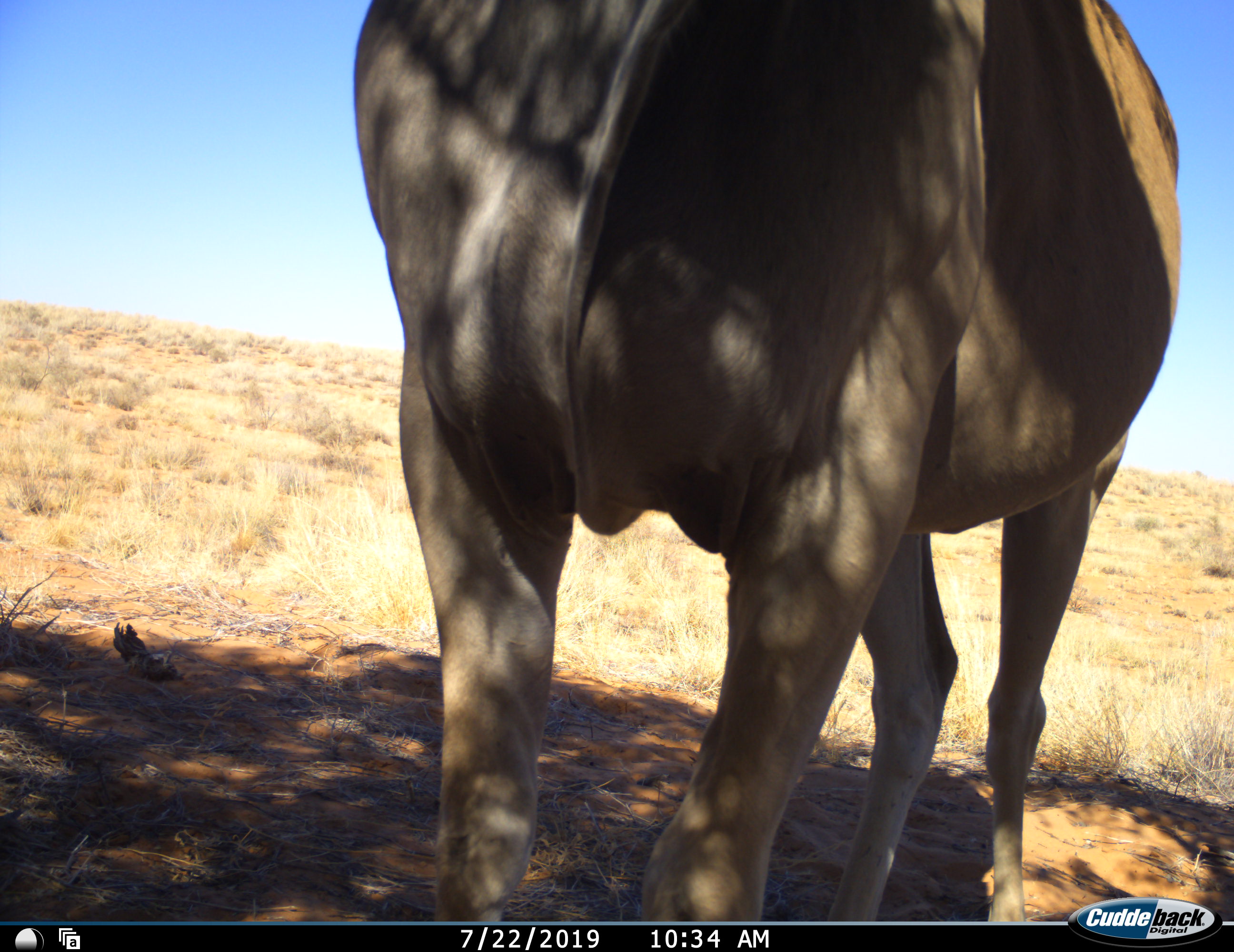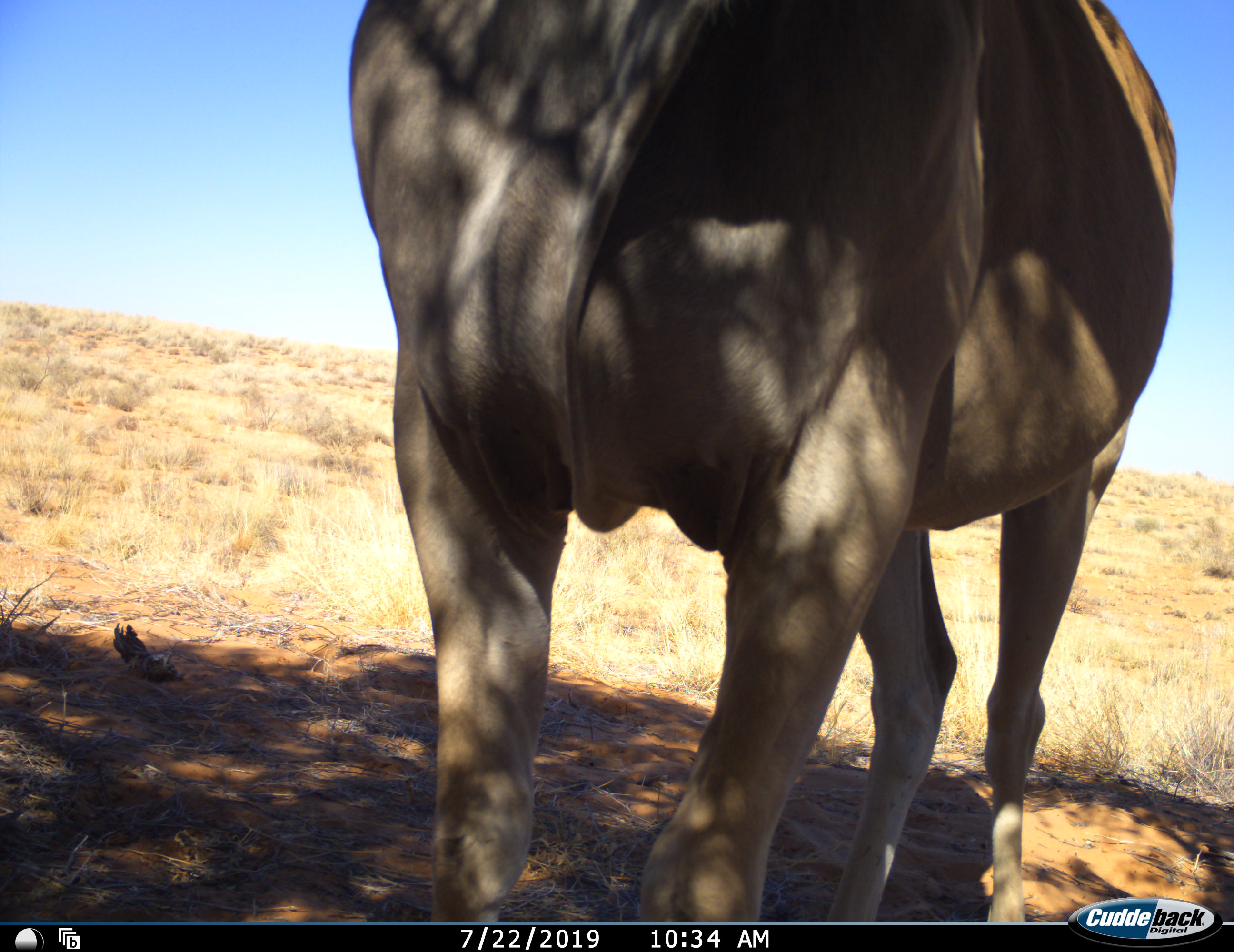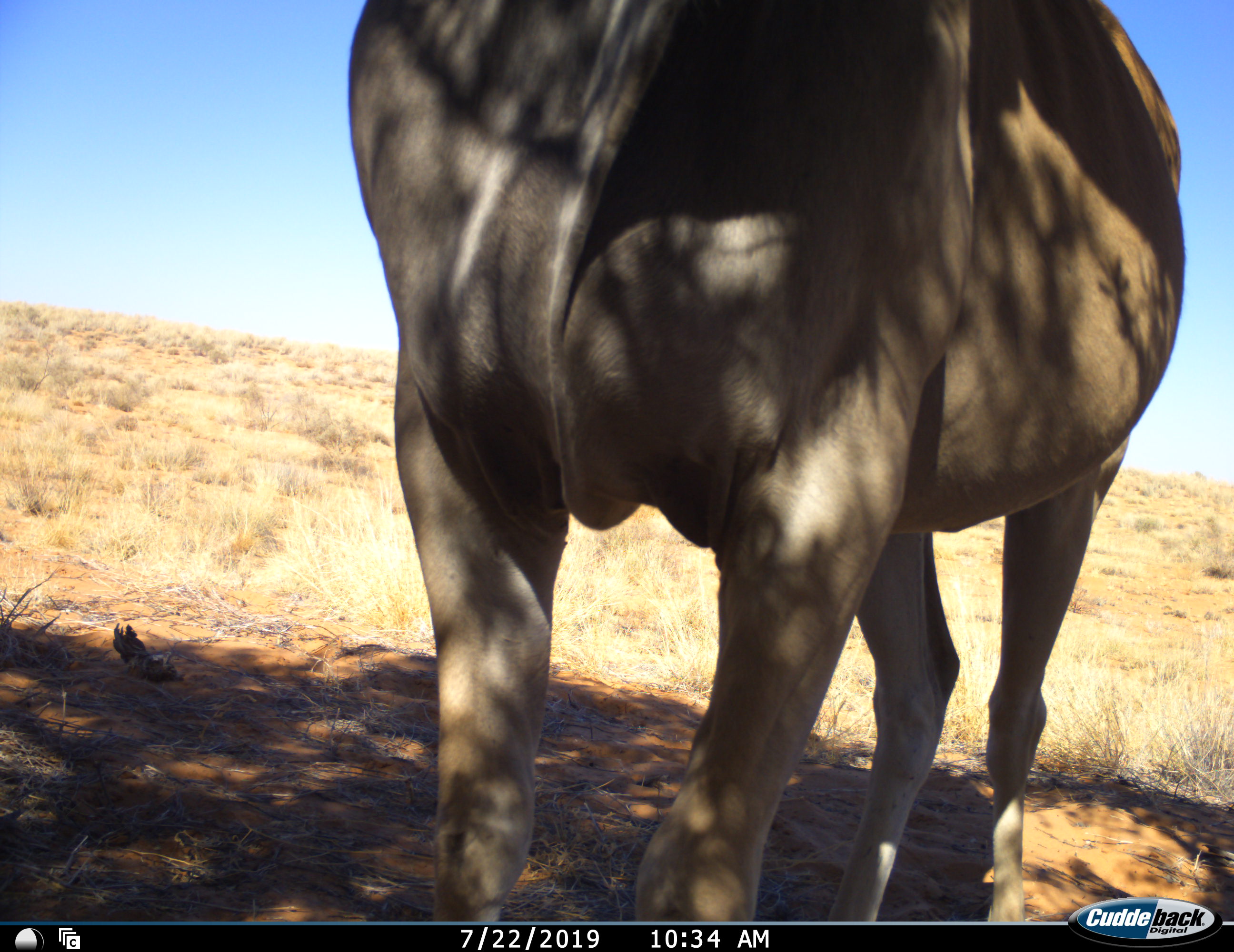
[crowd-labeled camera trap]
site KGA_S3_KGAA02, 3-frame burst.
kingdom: Animalia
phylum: Chordata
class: Mammalia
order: Artiodactyla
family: Bovidae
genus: Tragelaphus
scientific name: Tragelaphus oryx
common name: eland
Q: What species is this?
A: Eland (Tragelaphus oryx).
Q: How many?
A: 1.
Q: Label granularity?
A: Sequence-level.